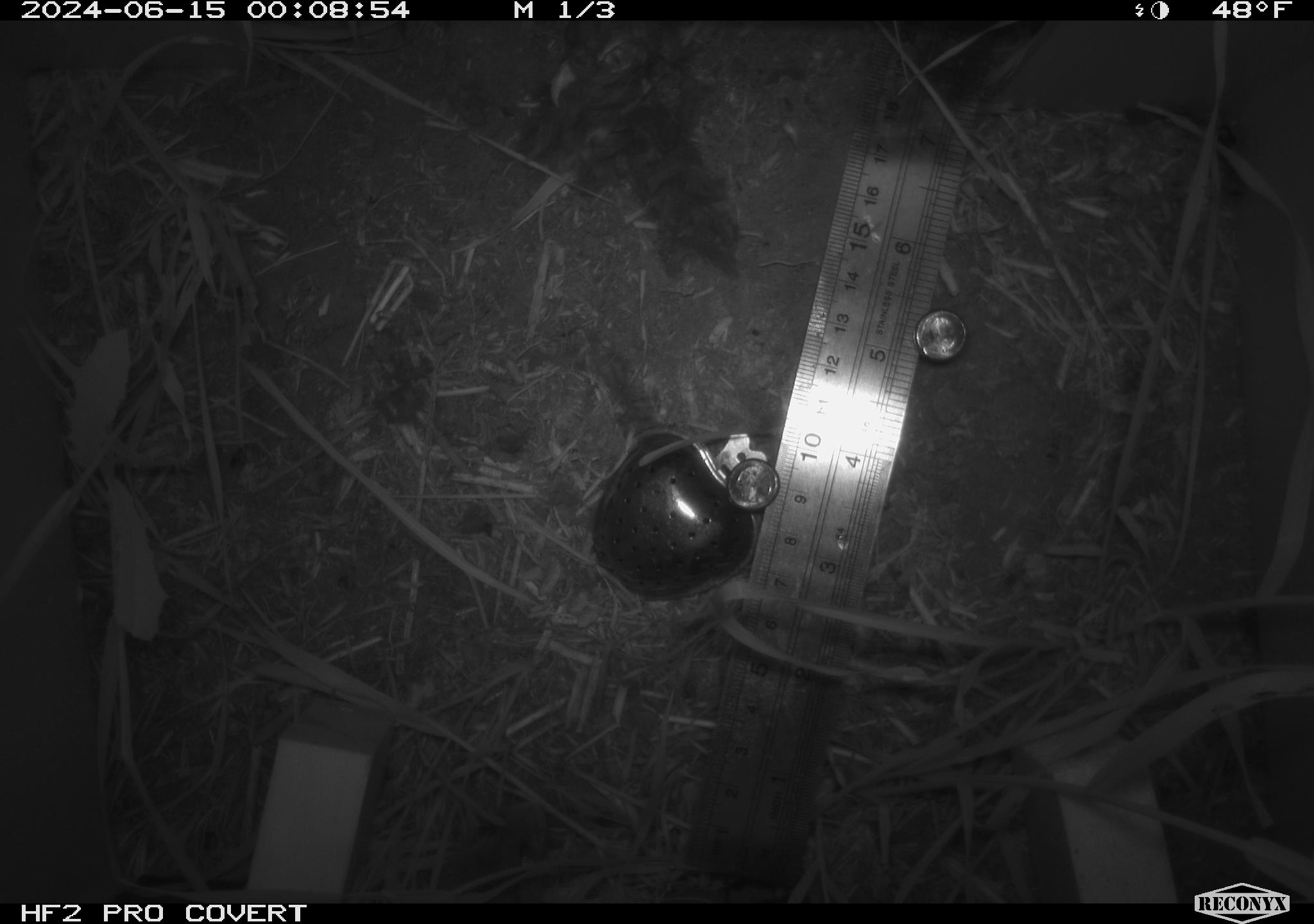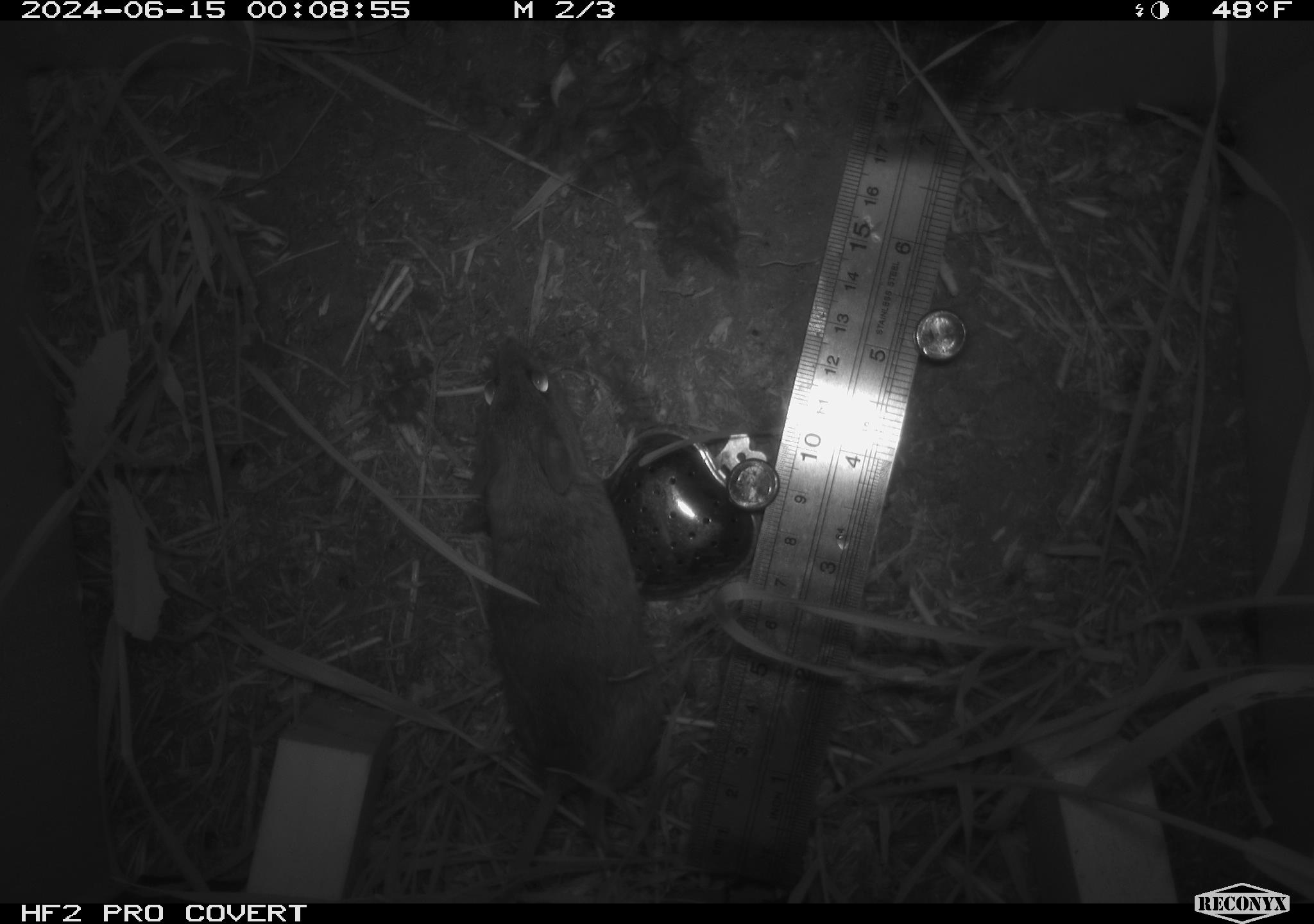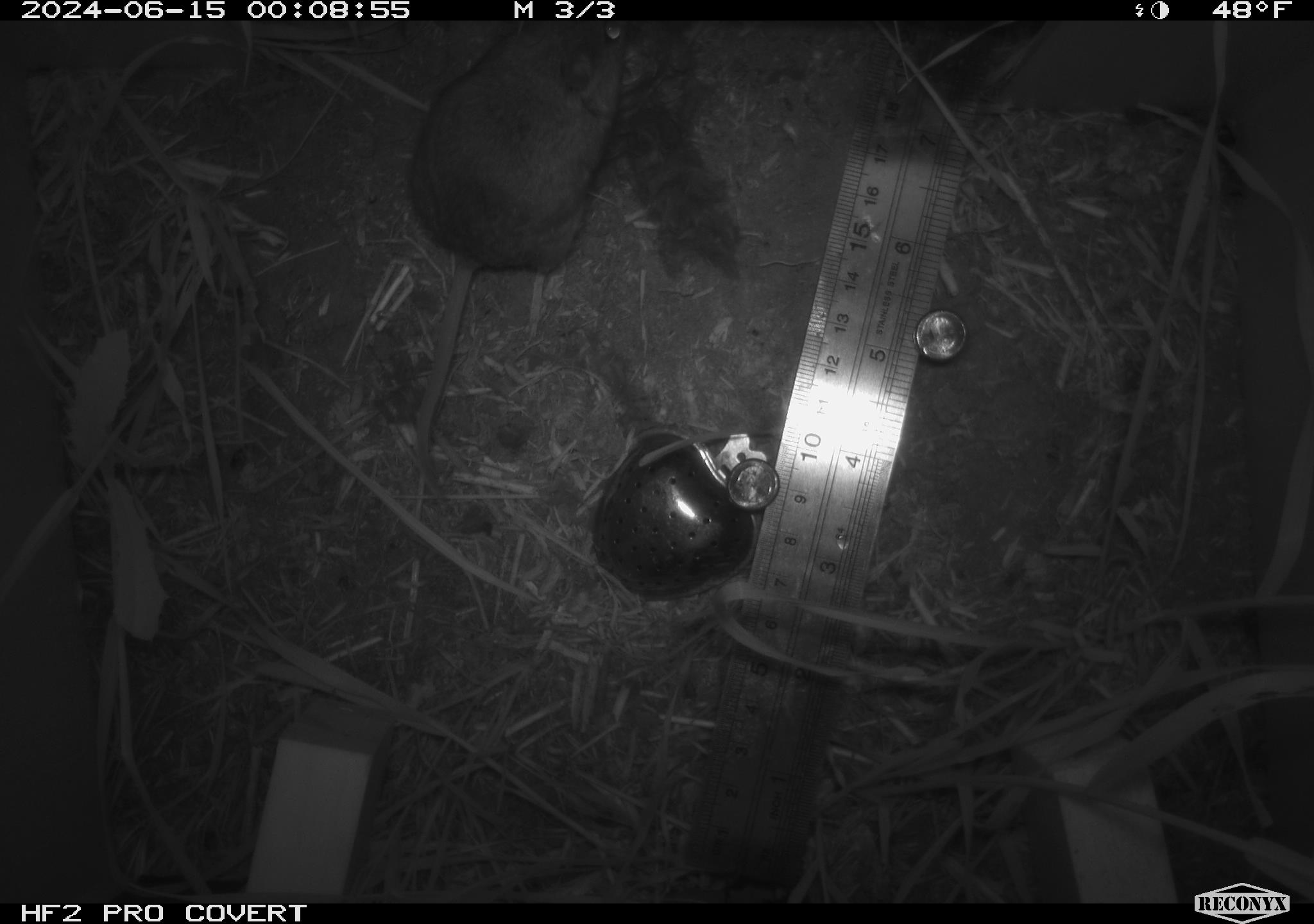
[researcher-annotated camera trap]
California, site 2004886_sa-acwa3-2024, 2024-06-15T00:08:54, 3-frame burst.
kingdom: Animalia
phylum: Chordata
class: Mammalia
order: Rodentia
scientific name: Rodentia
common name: mouse species